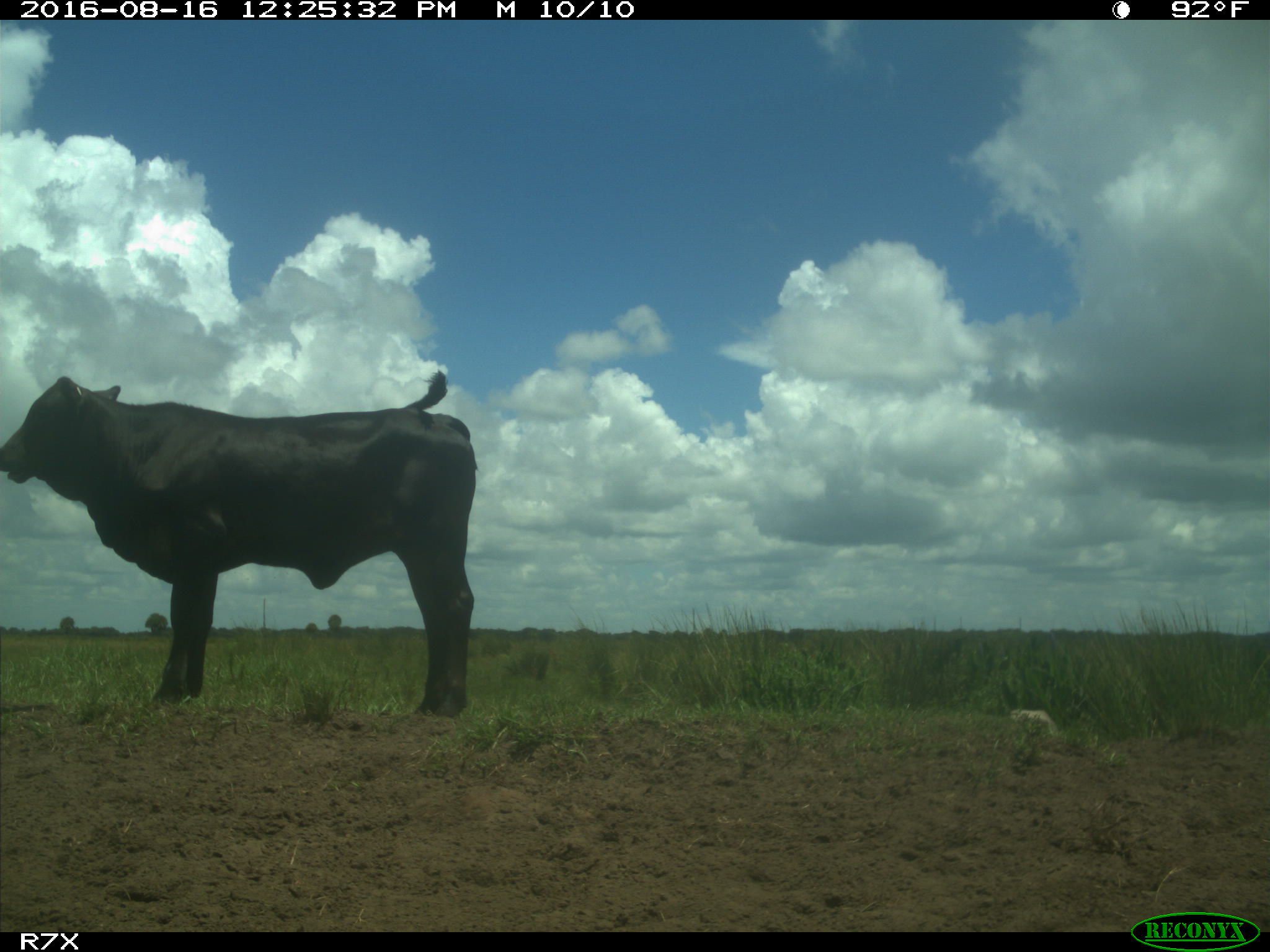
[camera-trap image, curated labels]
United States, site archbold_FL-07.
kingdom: Animalia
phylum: Chordata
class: Mammalia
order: Artiodactyla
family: Bovidae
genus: Bos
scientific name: Bos taurus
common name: domestic cow